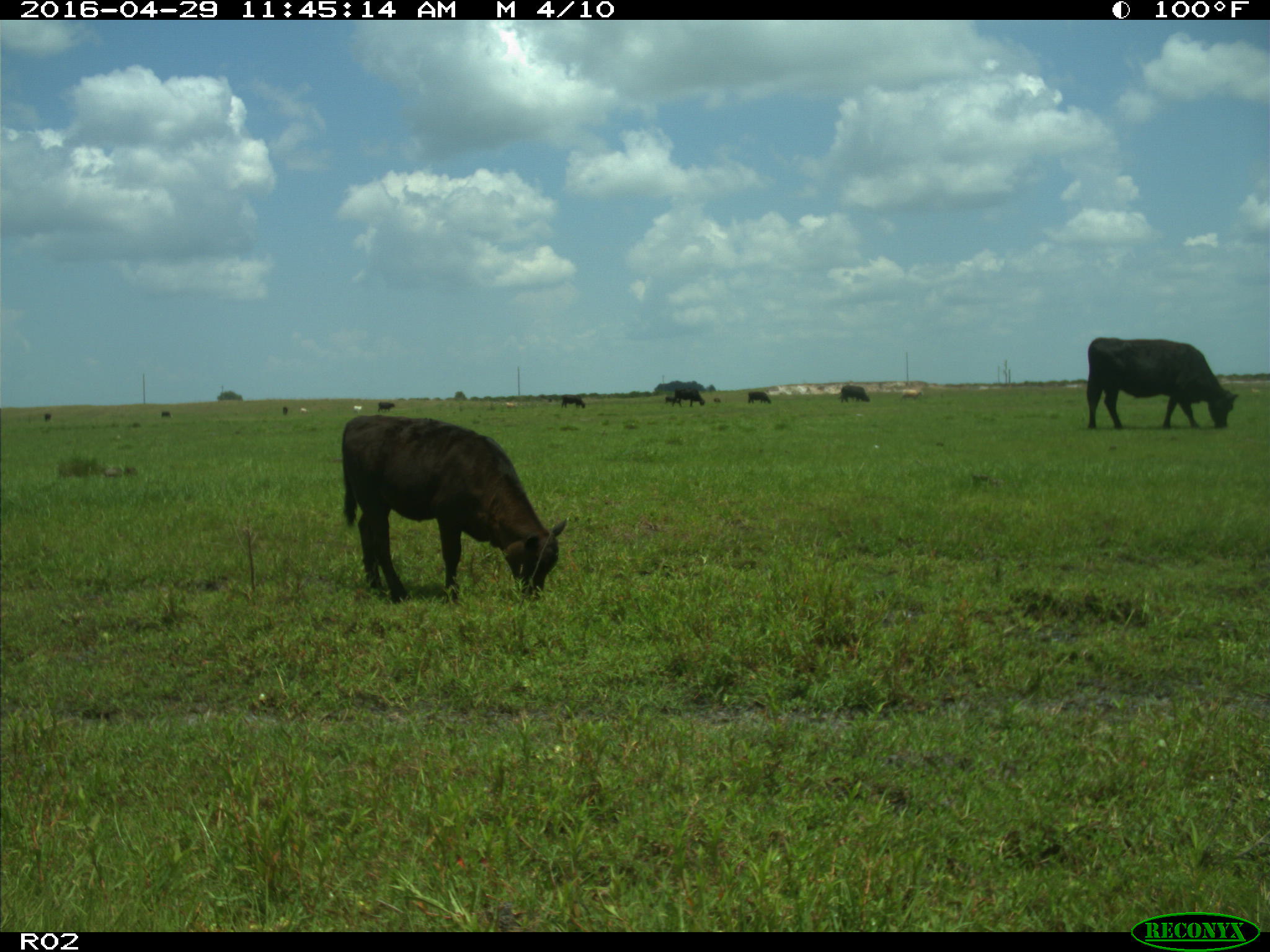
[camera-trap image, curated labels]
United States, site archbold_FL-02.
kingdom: Animalia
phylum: Chordata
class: Mammalia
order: Artiodactyla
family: Bovidae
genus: Bos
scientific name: Bos taurus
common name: domestic cow